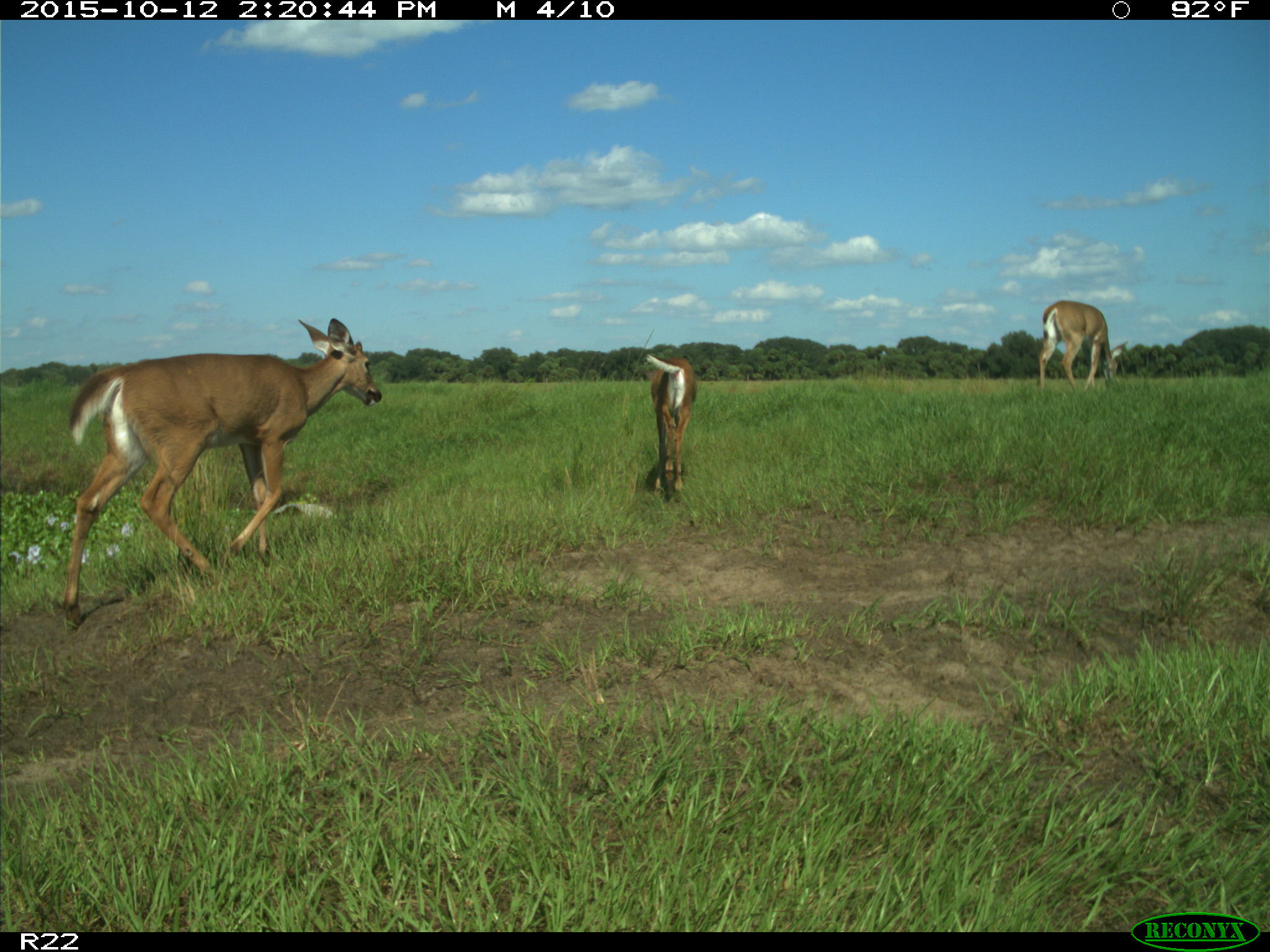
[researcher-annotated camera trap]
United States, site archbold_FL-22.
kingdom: Animalia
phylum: Chordata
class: Mammalia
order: Artiodactyla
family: Cervidae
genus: Odocoileus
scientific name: Odocoileus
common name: deer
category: unidentified deer